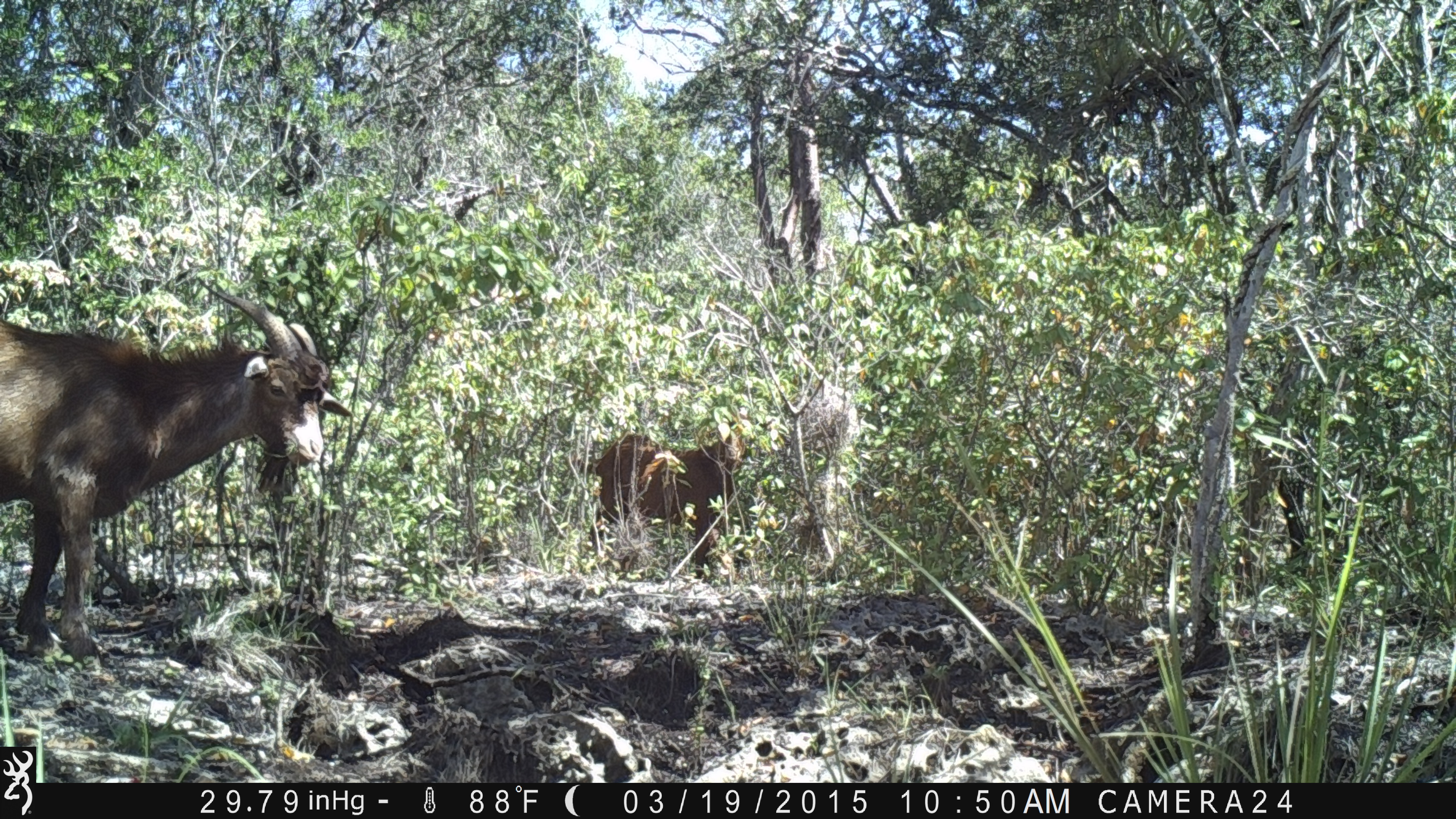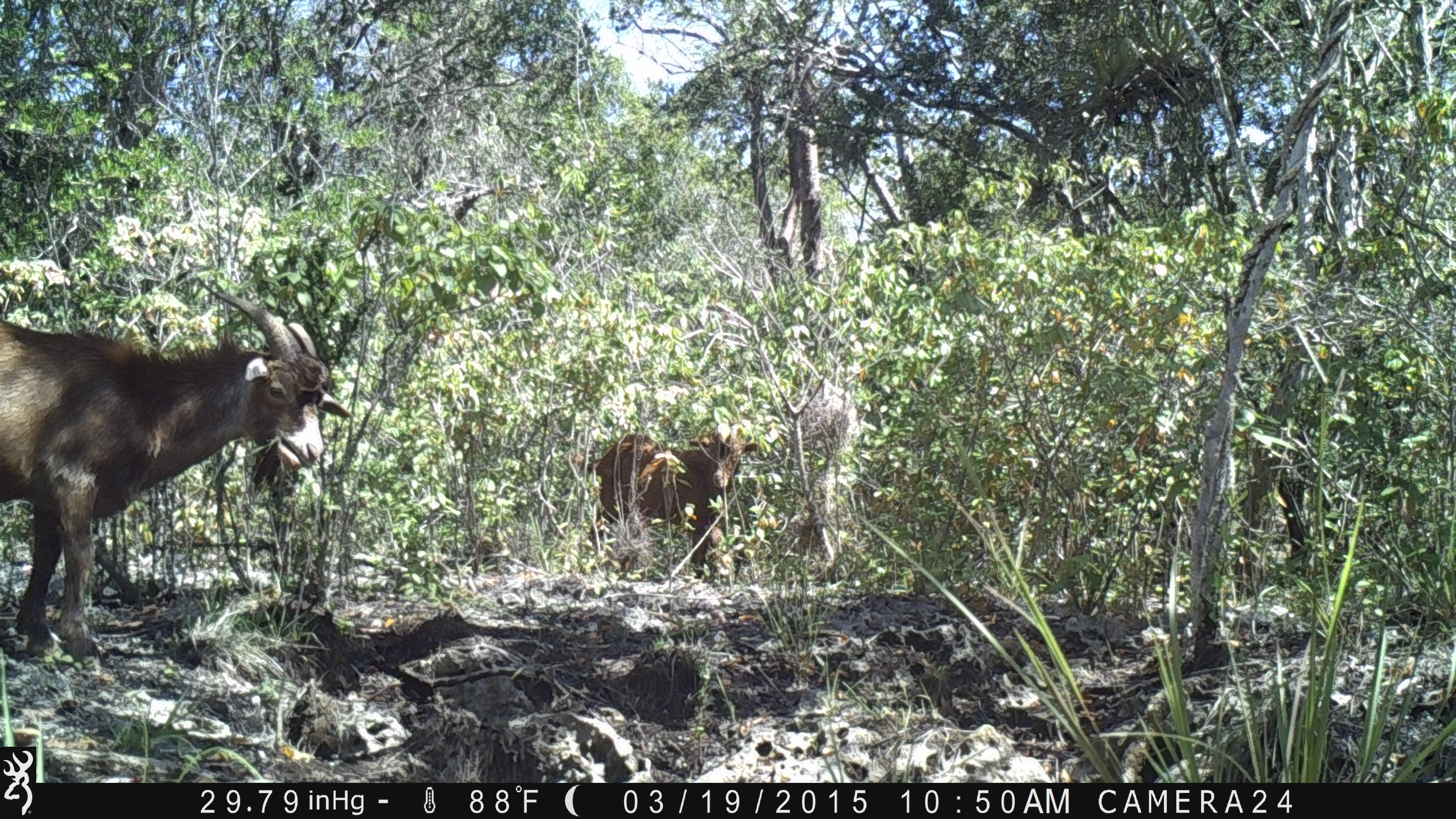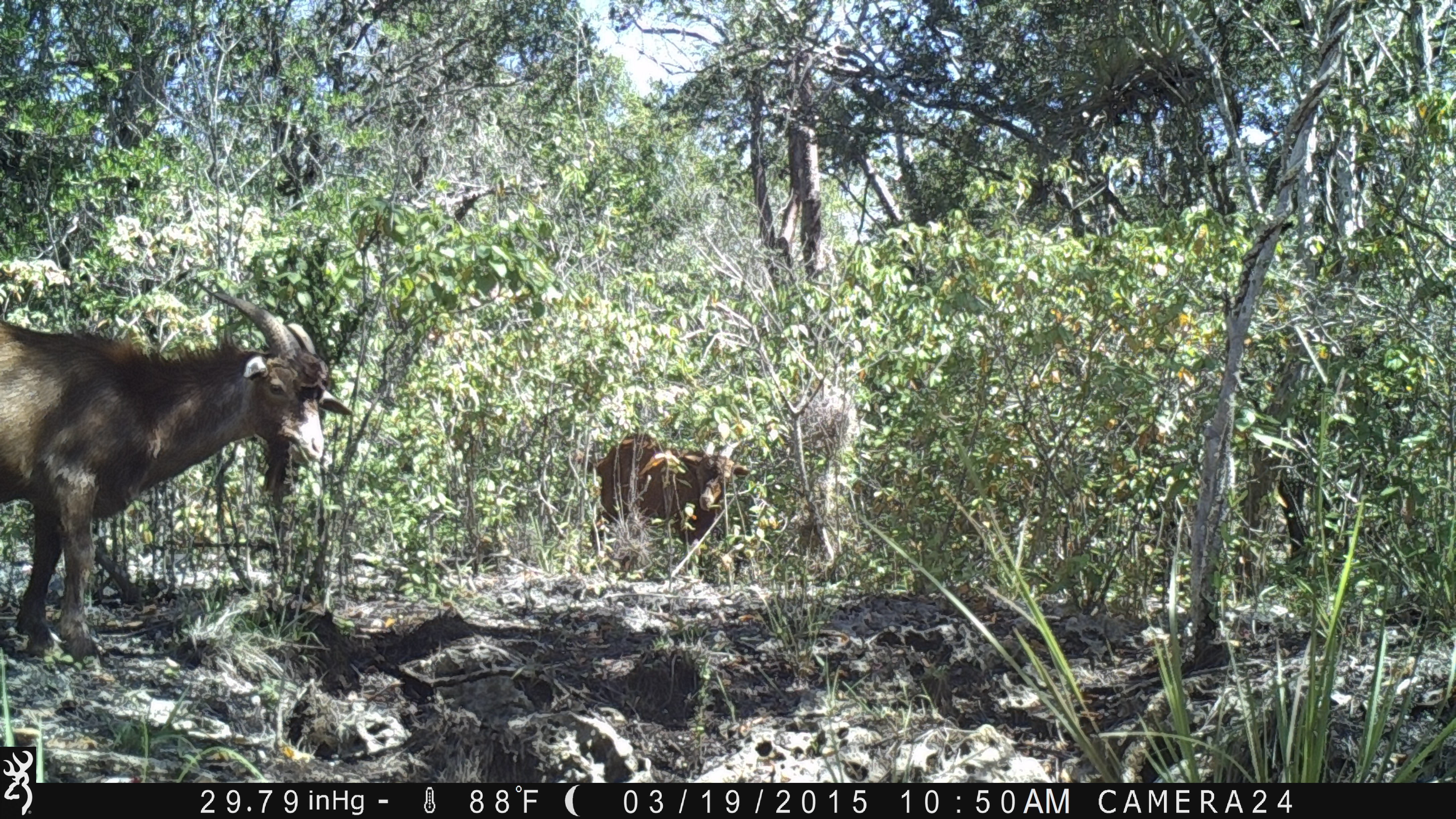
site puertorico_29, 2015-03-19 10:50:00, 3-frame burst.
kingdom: Animalia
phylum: Chordata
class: Mammalia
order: Artiodactyla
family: Bovidae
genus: Capra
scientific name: Capra hircus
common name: goat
Goat (Capra hircus).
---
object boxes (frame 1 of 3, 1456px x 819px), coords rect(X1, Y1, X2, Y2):
goat: rect(0, 276, 358, 670); rect(569, 396, 762, 573)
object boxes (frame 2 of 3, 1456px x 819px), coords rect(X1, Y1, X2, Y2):
goat: rect(0, 278, 345, 665); rect(574, 427, 751, 578)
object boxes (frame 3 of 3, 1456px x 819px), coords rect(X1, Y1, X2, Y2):
goat: rect(0, 273, 352, 665); rect(590, 433, 751, 556)